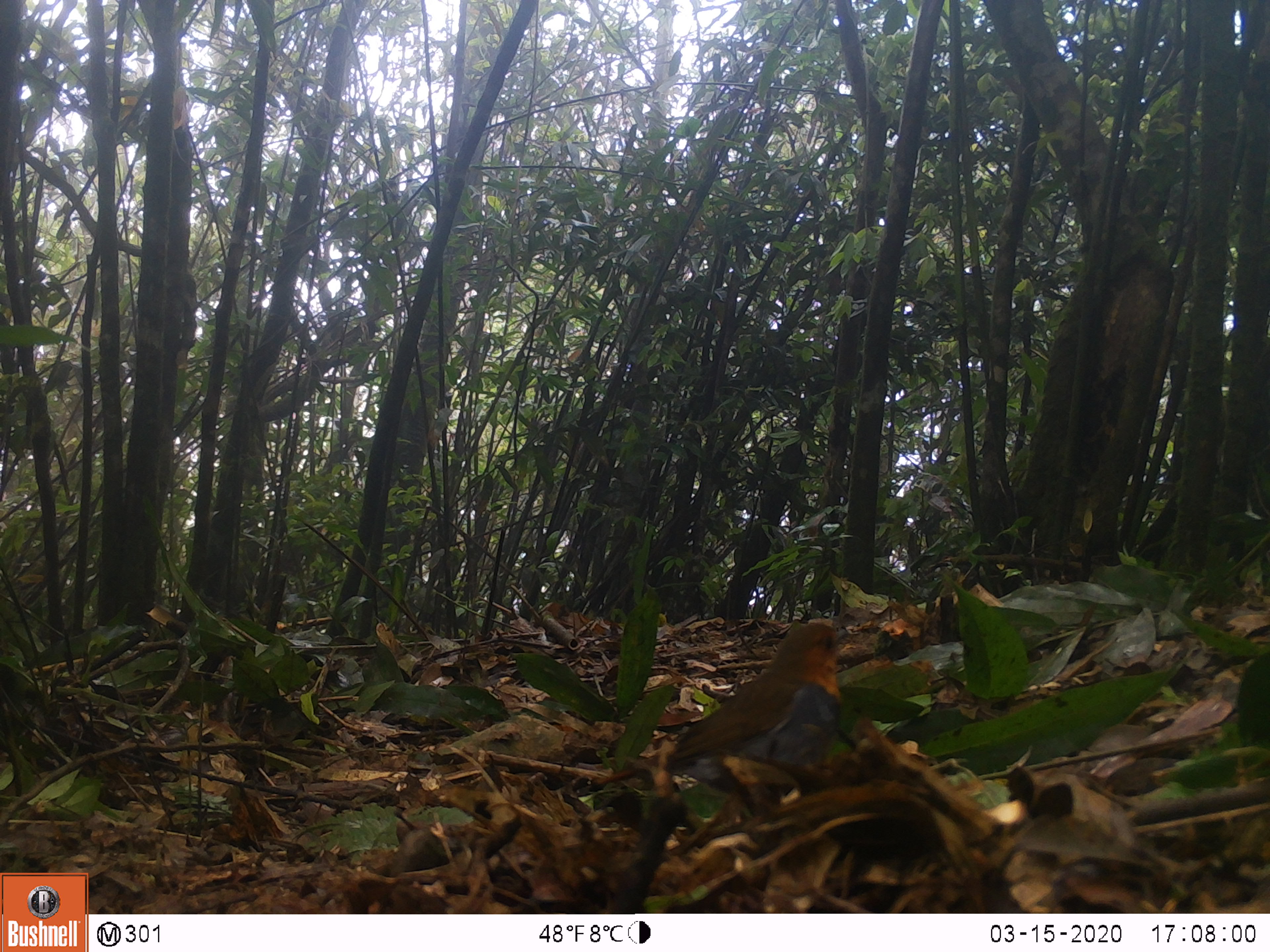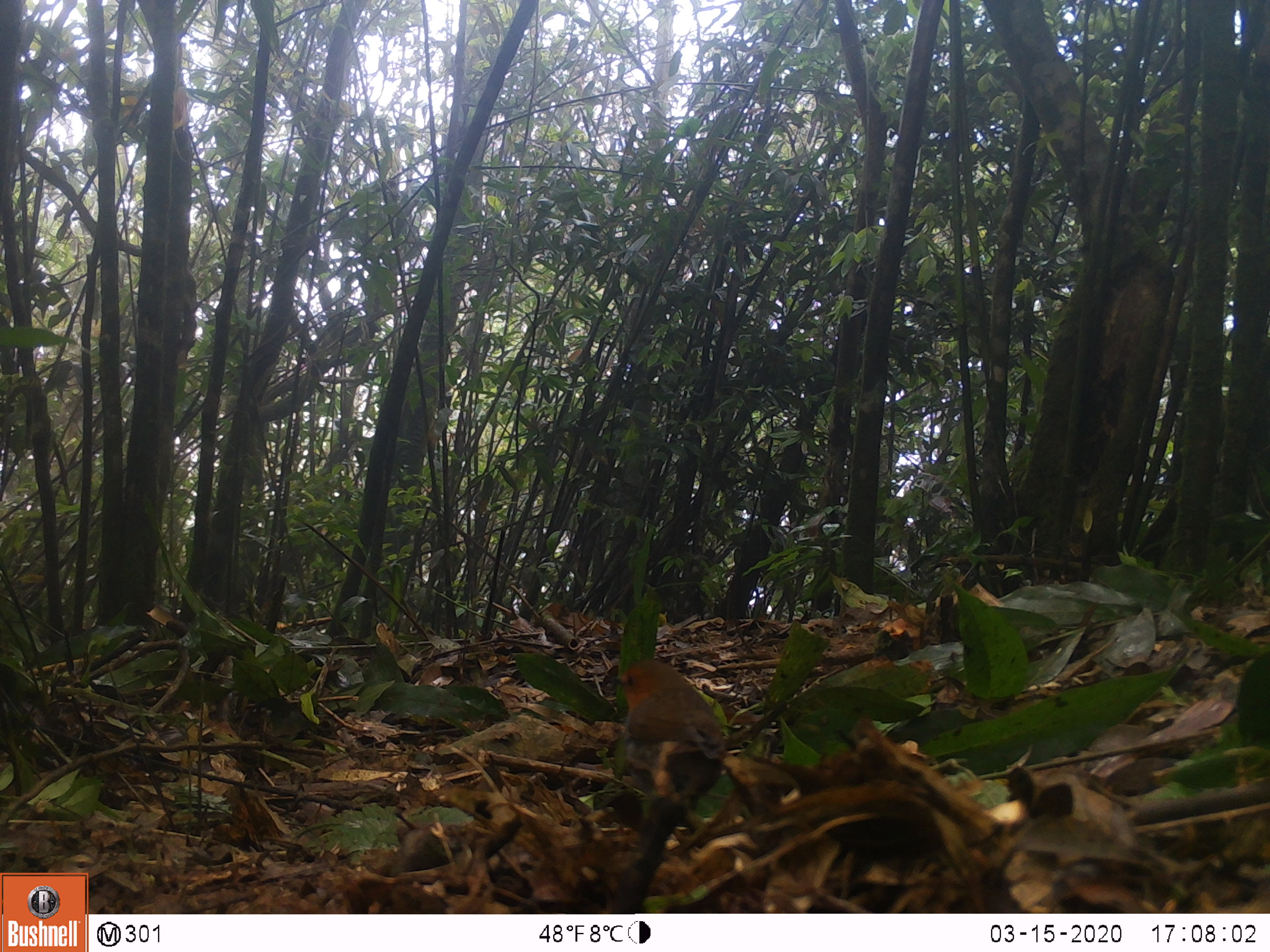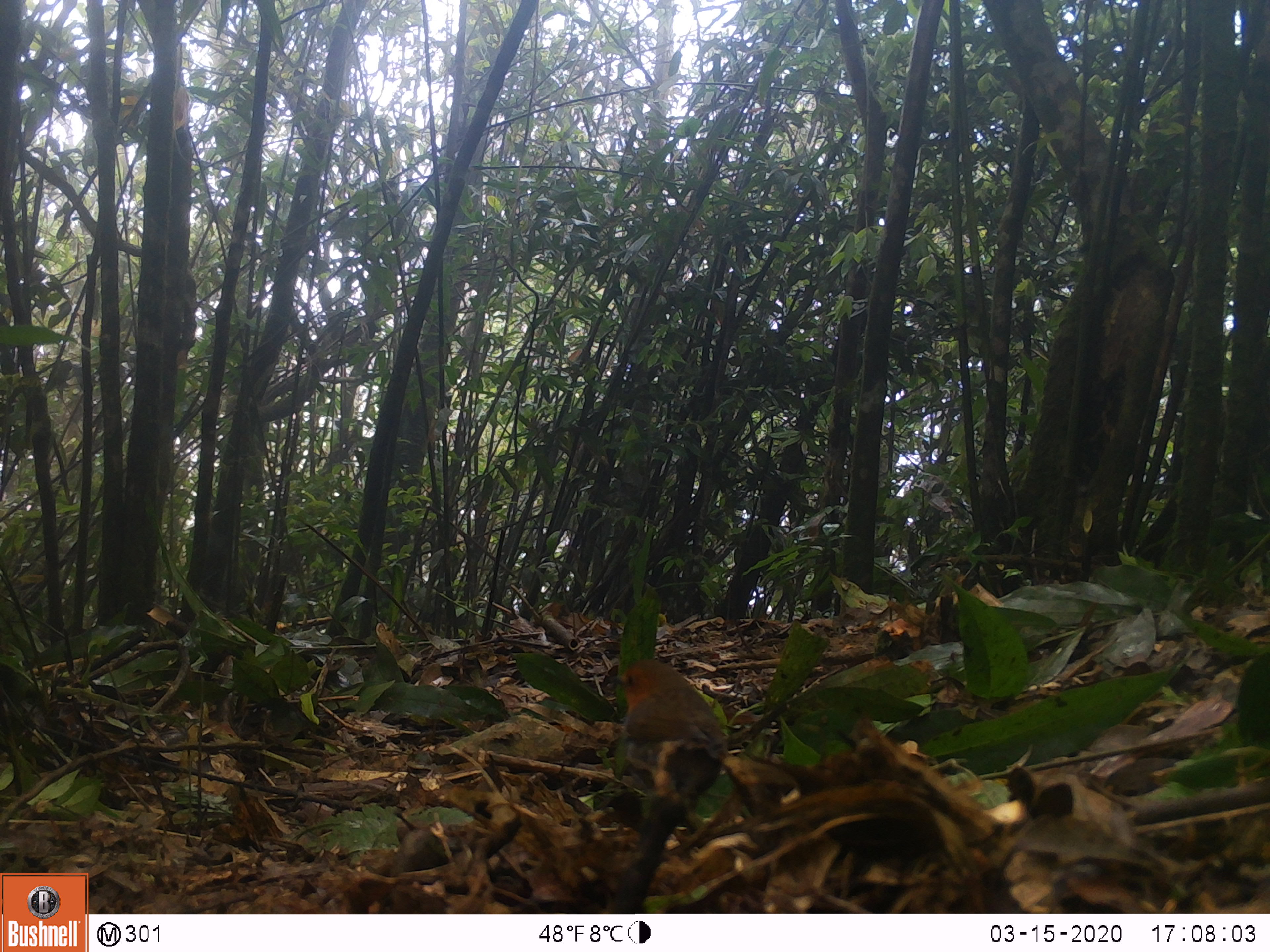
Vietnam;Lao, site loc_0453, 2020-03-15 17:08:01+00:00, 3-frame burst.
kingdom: Animalia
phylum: Chordata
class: Aves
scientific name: Aves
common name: bird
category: unidentified bird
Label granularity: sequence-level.